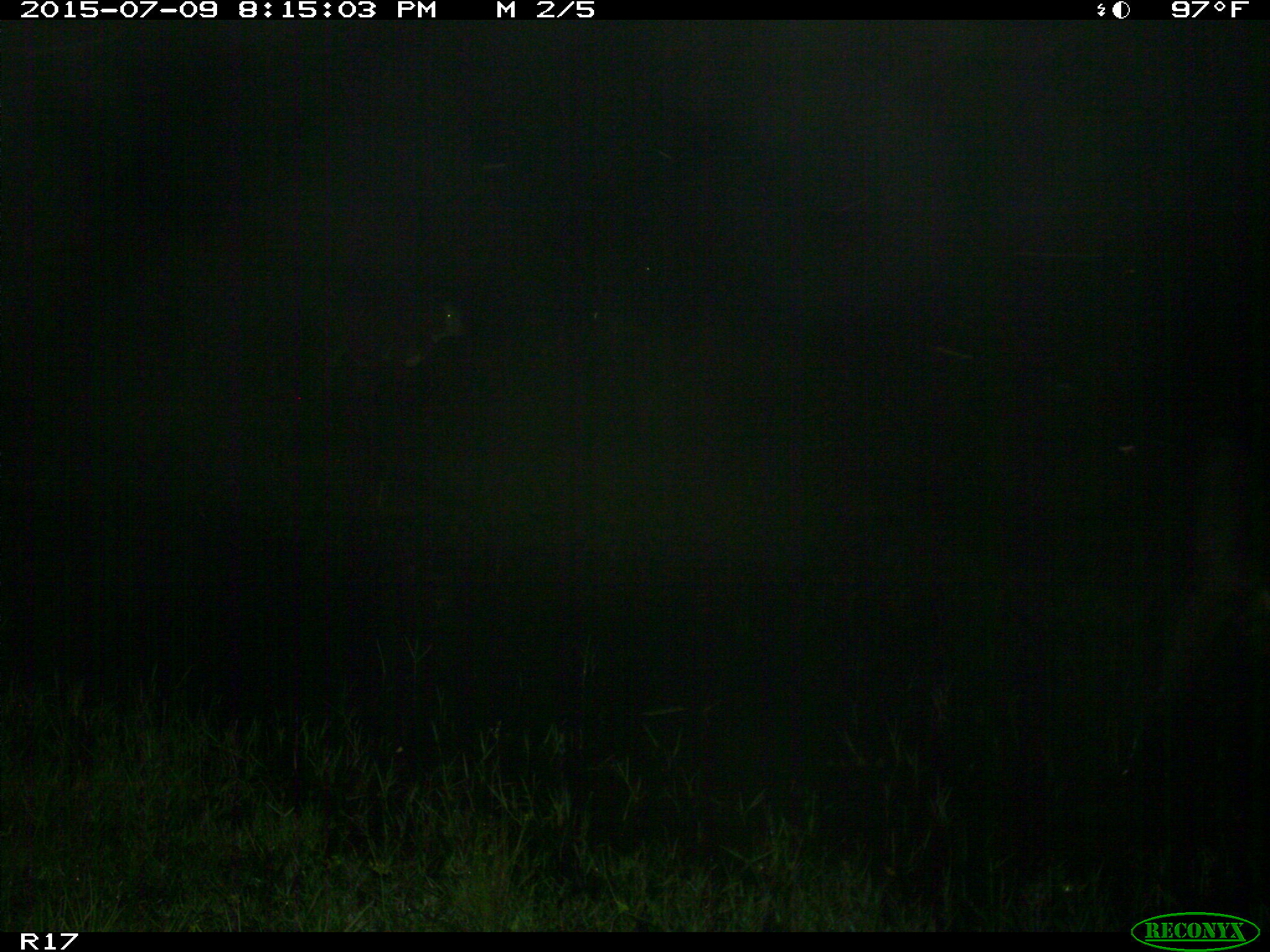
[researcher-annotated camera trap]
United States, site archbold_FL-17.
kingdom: Animalia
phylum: Chordata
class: Mammalia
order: Artiodactyla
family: Bovidae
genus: Bos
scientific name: Bos taurus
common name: domestic cow